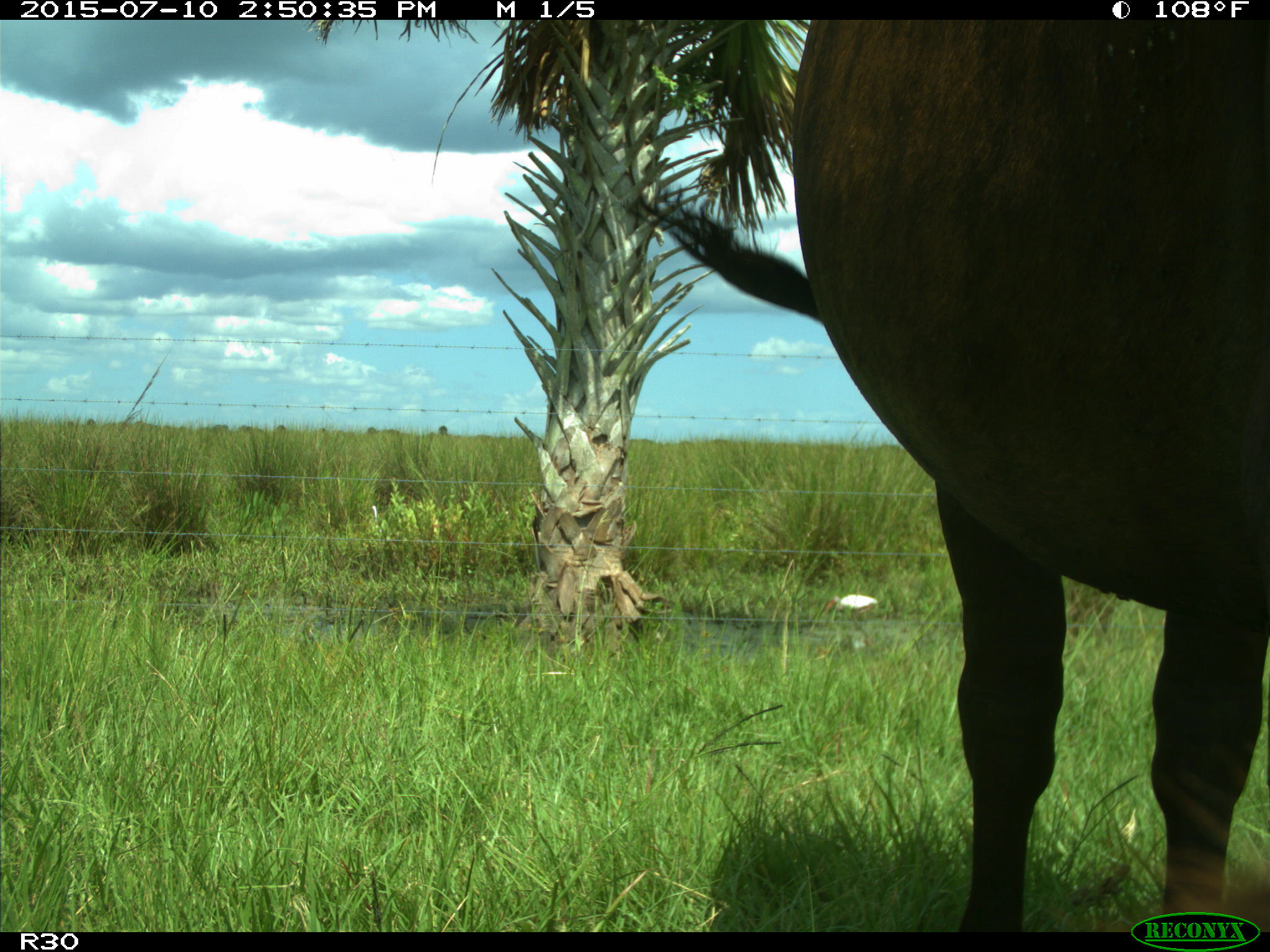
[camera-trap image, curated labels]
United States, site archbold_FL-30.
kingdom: Animalia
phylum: Chordata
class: Mammalia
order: Artiodactyla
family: Bovidae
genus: Bos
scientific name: Bos taurus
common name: domestic cow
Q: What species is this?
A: Bos taurus (domestic cow).